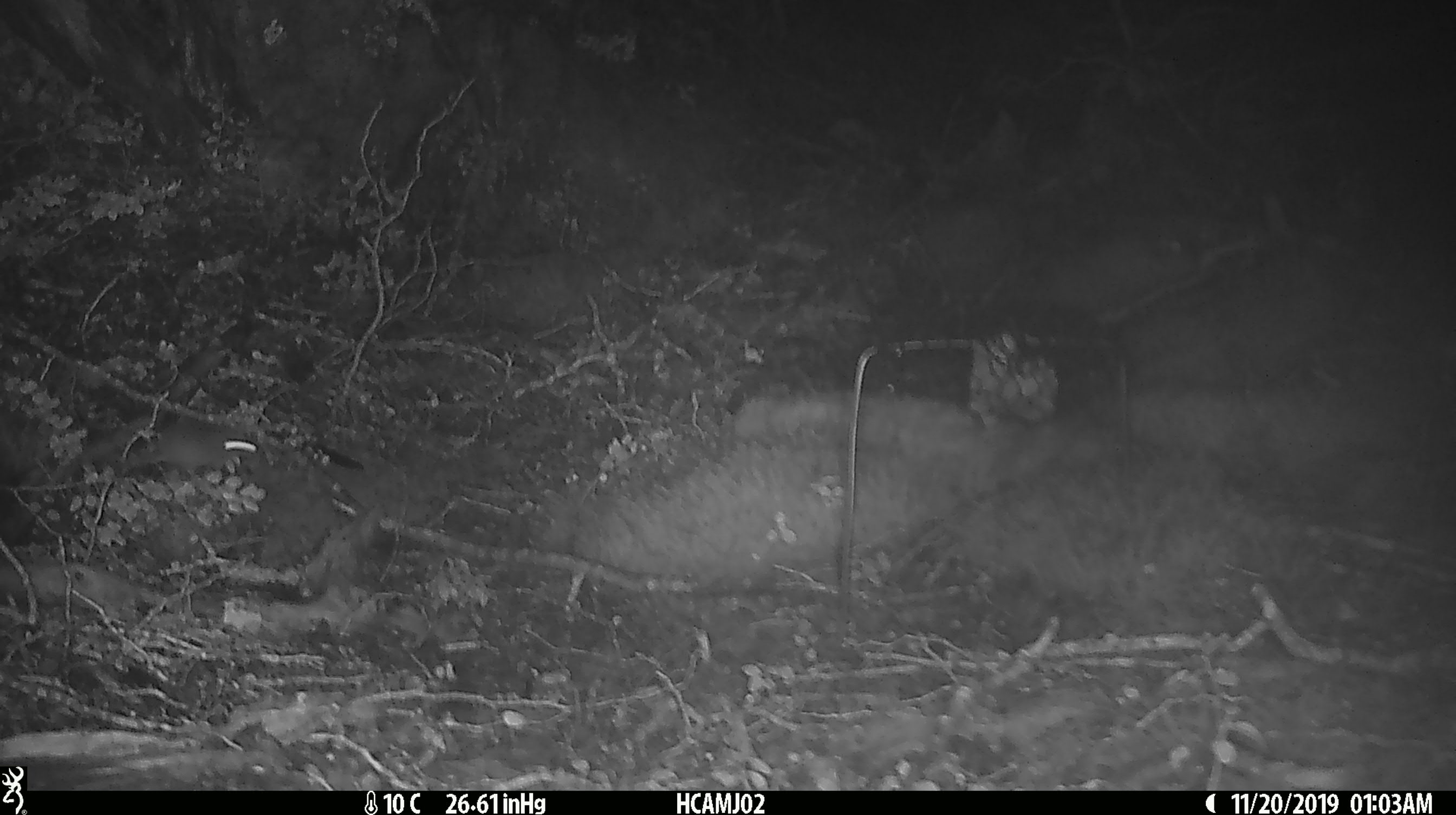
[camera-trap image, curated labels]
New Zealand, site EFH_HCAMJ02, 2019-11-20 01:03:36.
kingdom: Animalia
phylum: Chordata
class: Mammalia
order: Rodentia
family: Muridae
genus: Mus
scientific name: Mus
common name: mouse